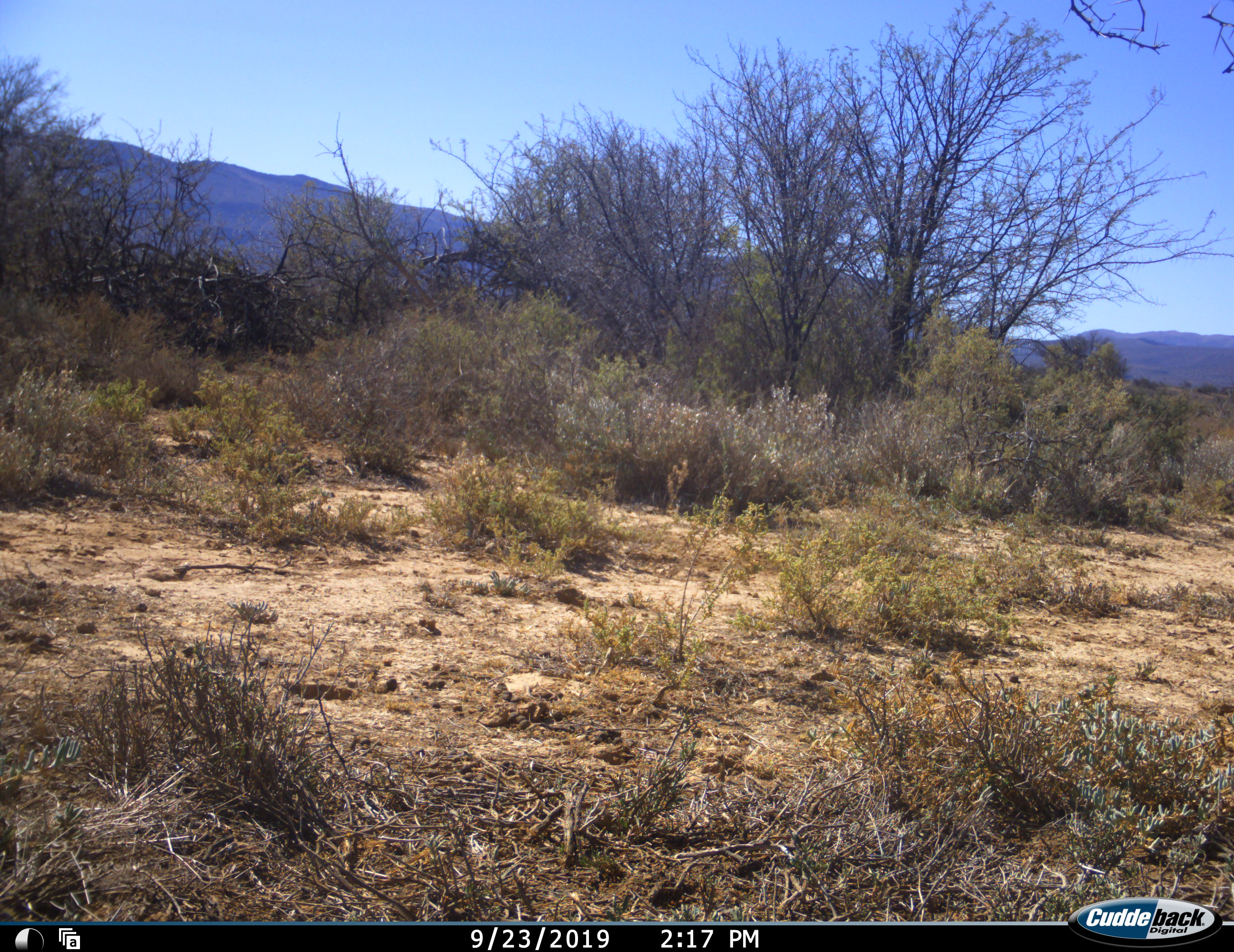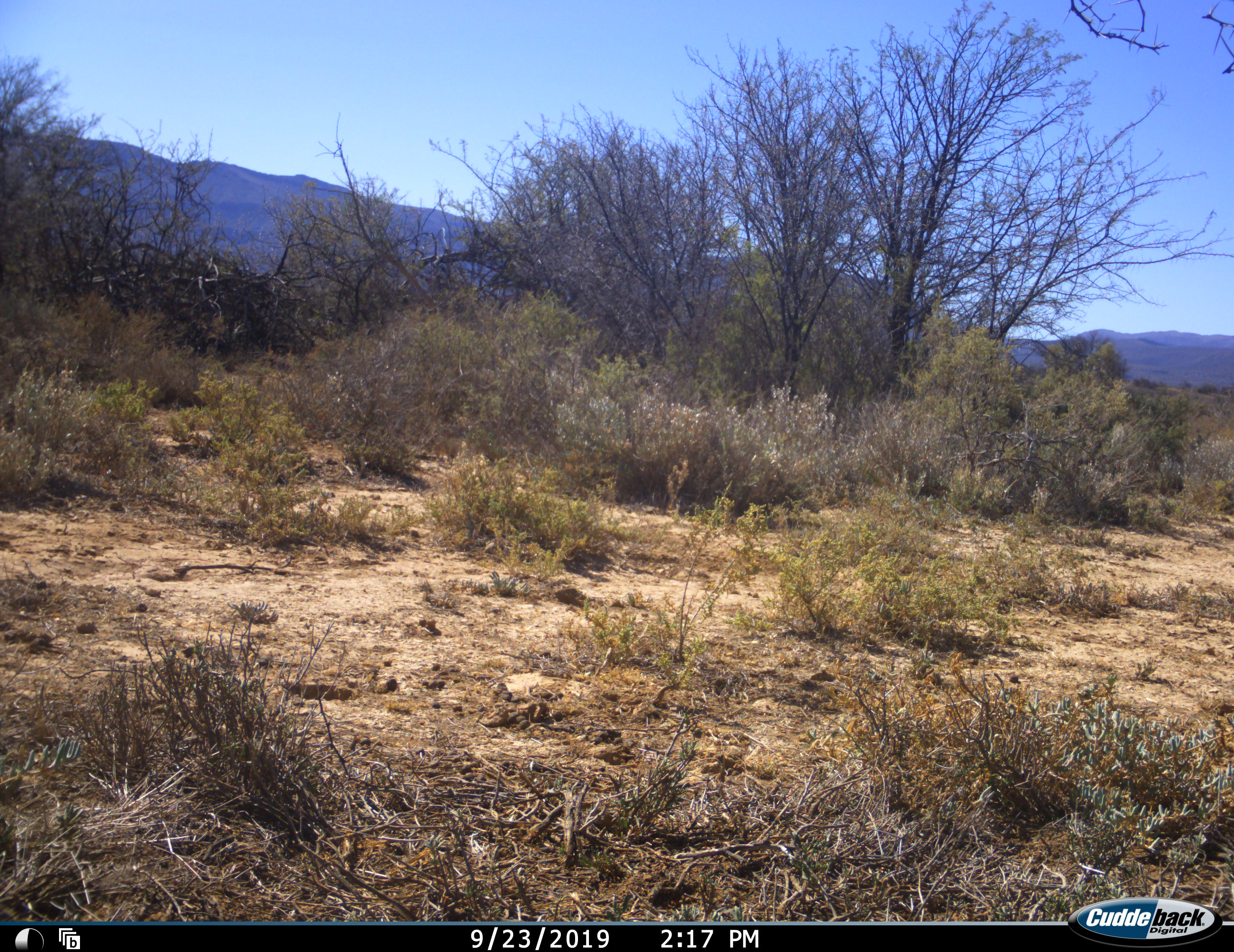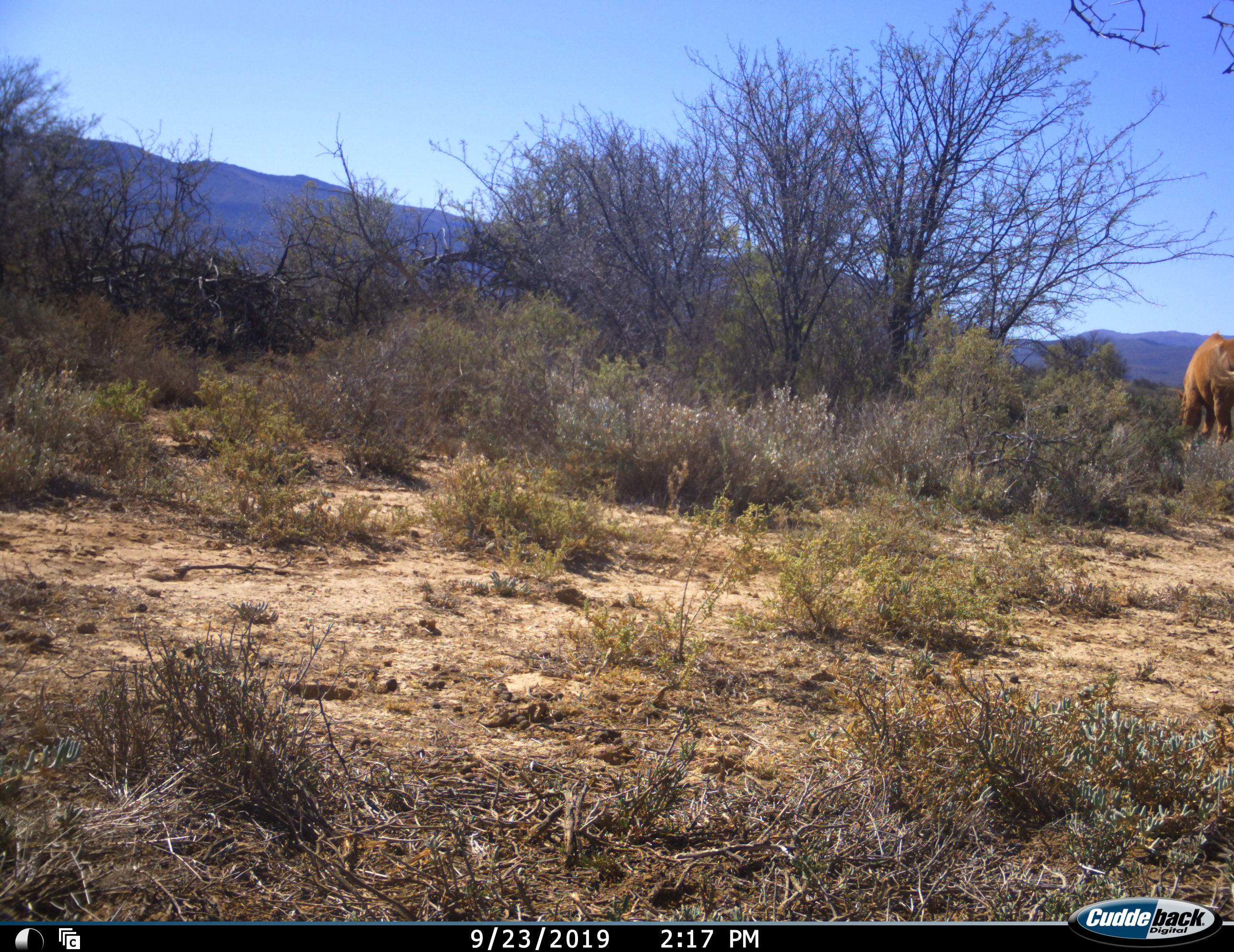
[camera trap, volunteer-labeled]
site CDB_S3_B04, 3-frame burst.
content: unidentified animal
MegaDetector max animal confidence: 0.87